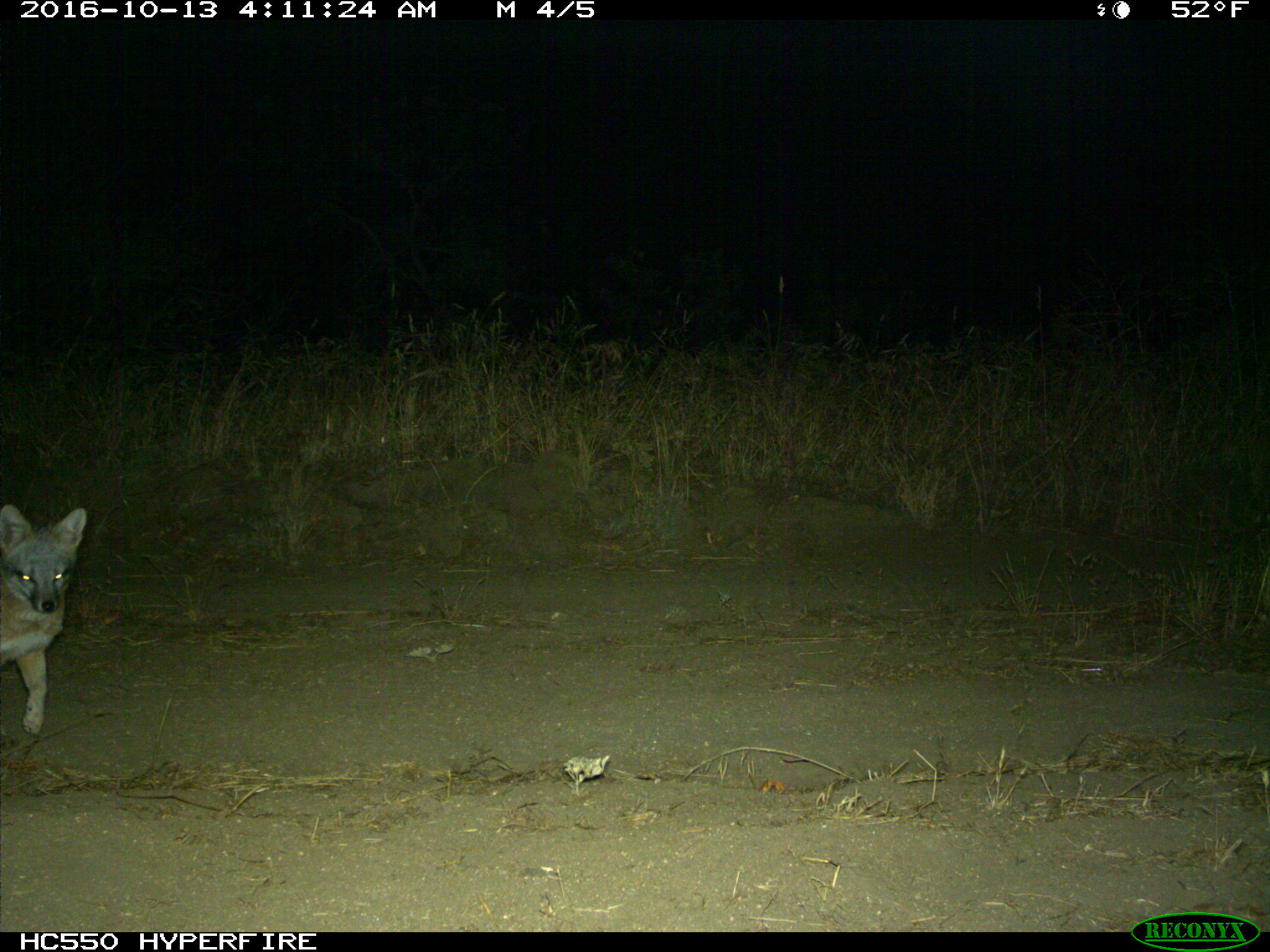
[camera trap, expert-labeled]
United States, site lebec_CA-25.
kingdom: Animalia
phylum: Chordata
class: Mammalia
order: Carnivora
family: Canidae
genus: Urocyon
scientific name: Urocyon cinereoargenteus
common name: gray fox